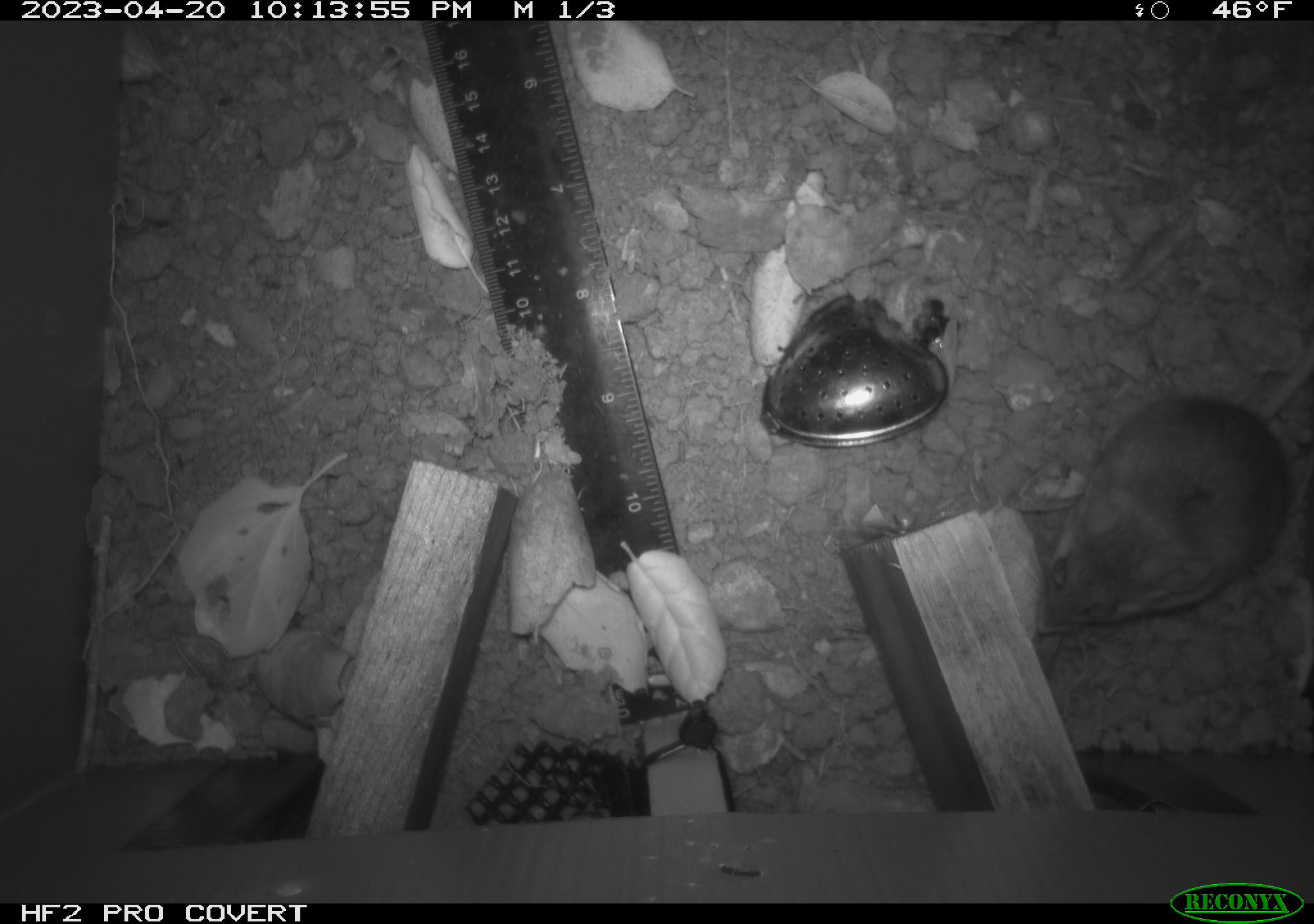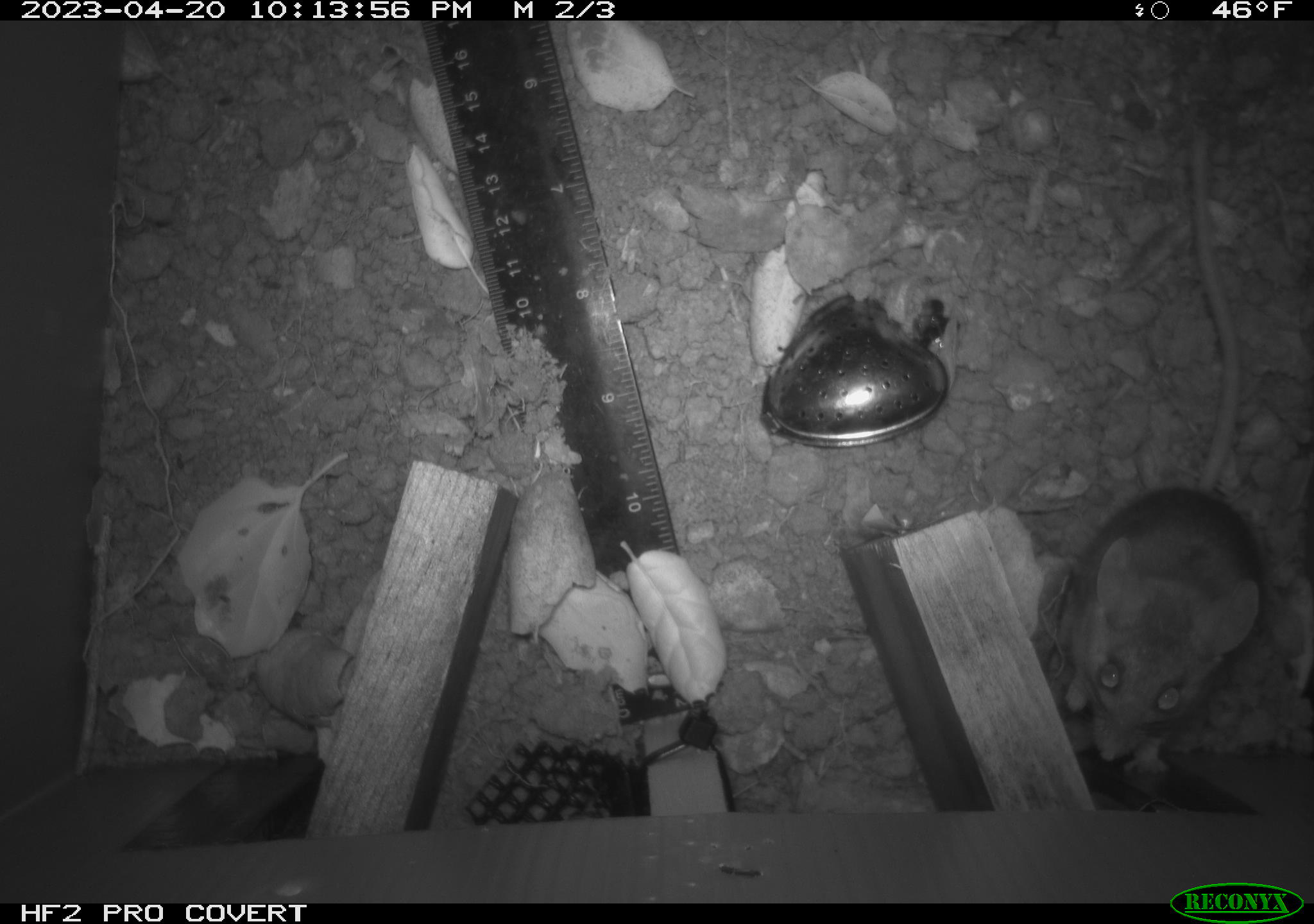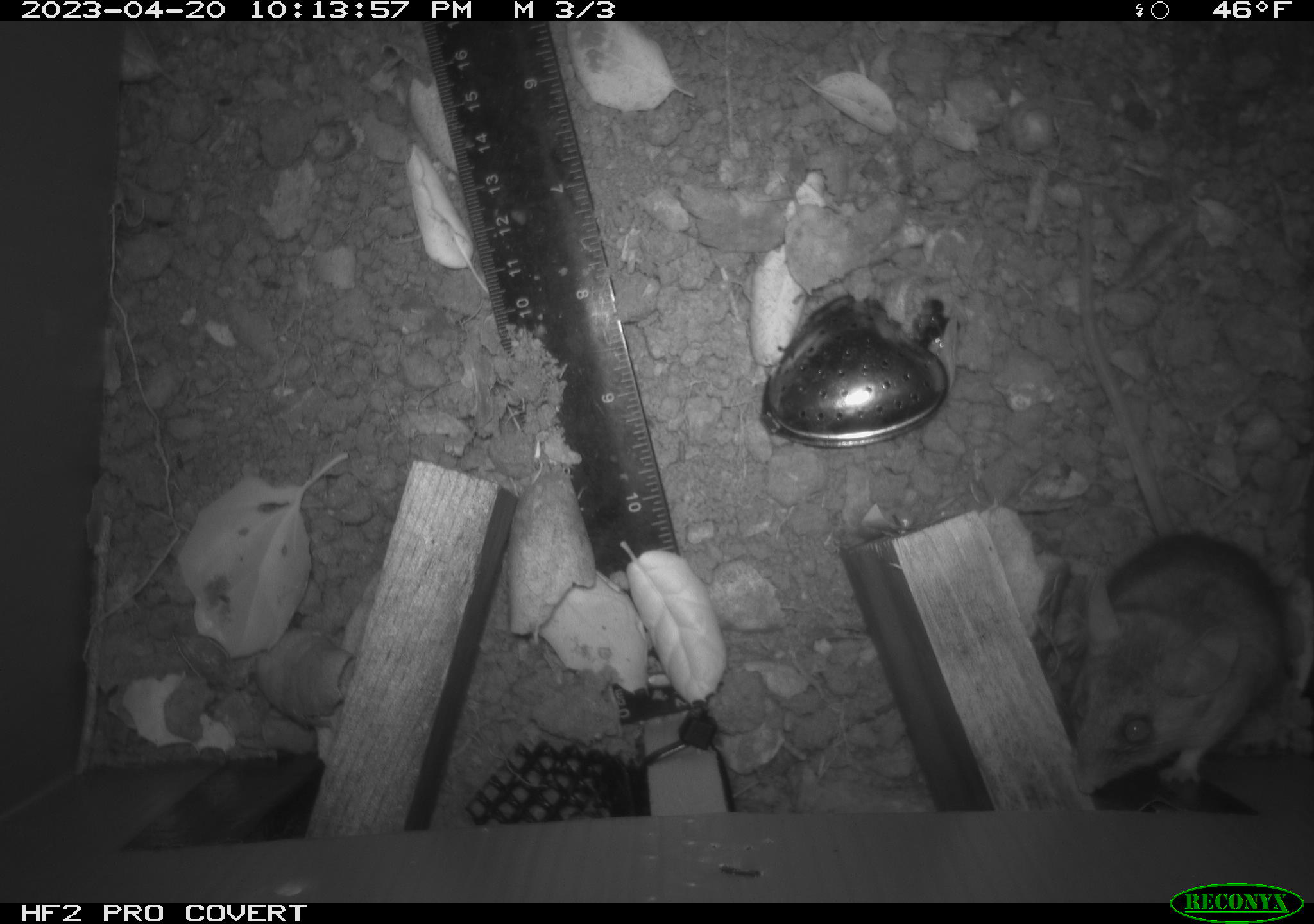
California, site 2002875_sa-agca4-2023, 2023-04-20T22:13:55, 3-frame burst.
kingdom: Animalia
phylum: Chordata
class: Mammalia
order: Rodentia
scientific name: Rodentia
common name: mouse species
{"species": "mouse species (Rodentia)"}